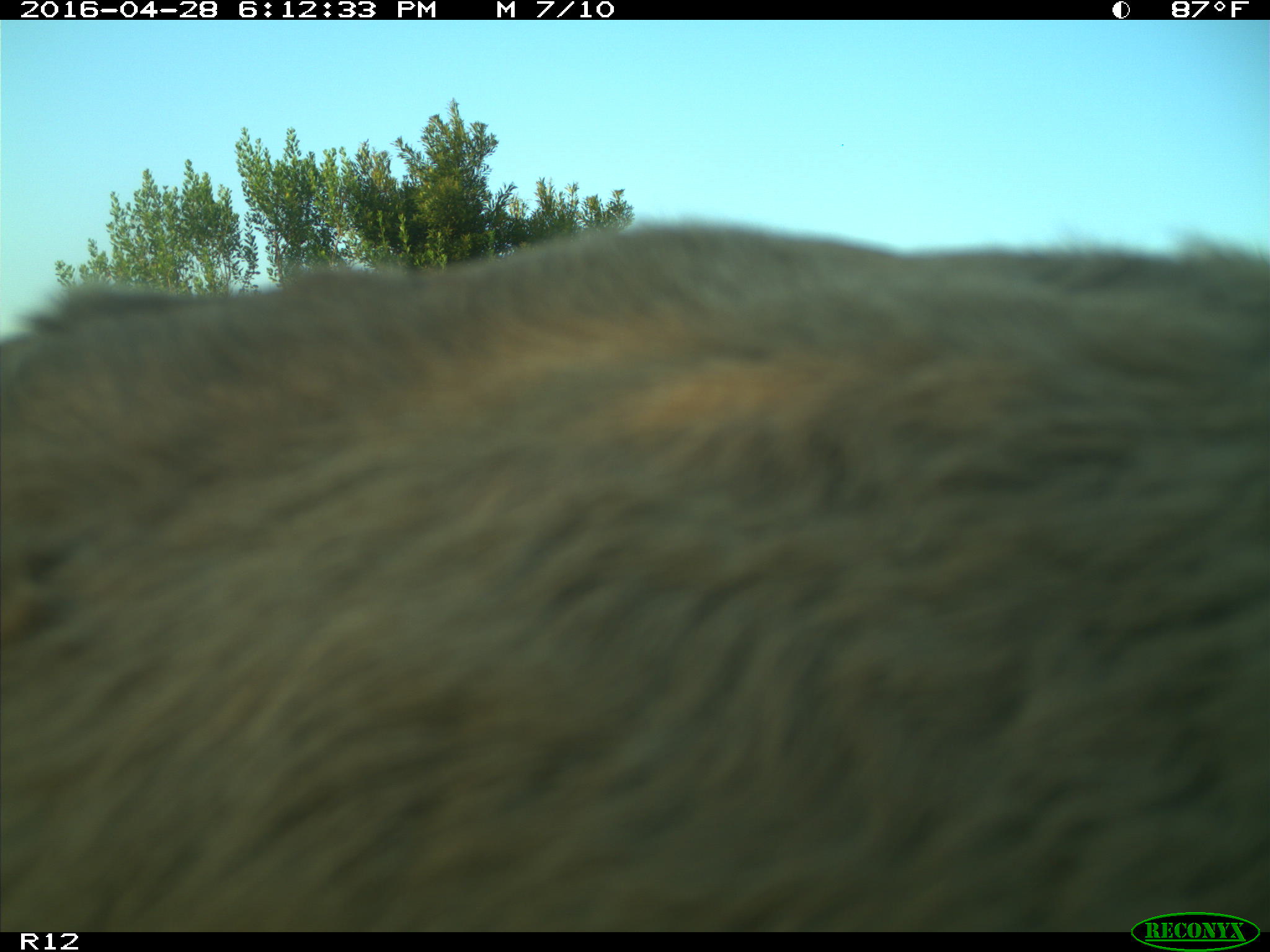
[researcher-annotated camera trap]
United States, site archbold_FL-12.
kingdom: Animalia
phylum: Chordata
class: Mammalia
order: Artiodactyla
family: Bovidae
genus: Bos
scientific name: Bos taurus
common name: domestic cow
Bos taurus (domestic cow).